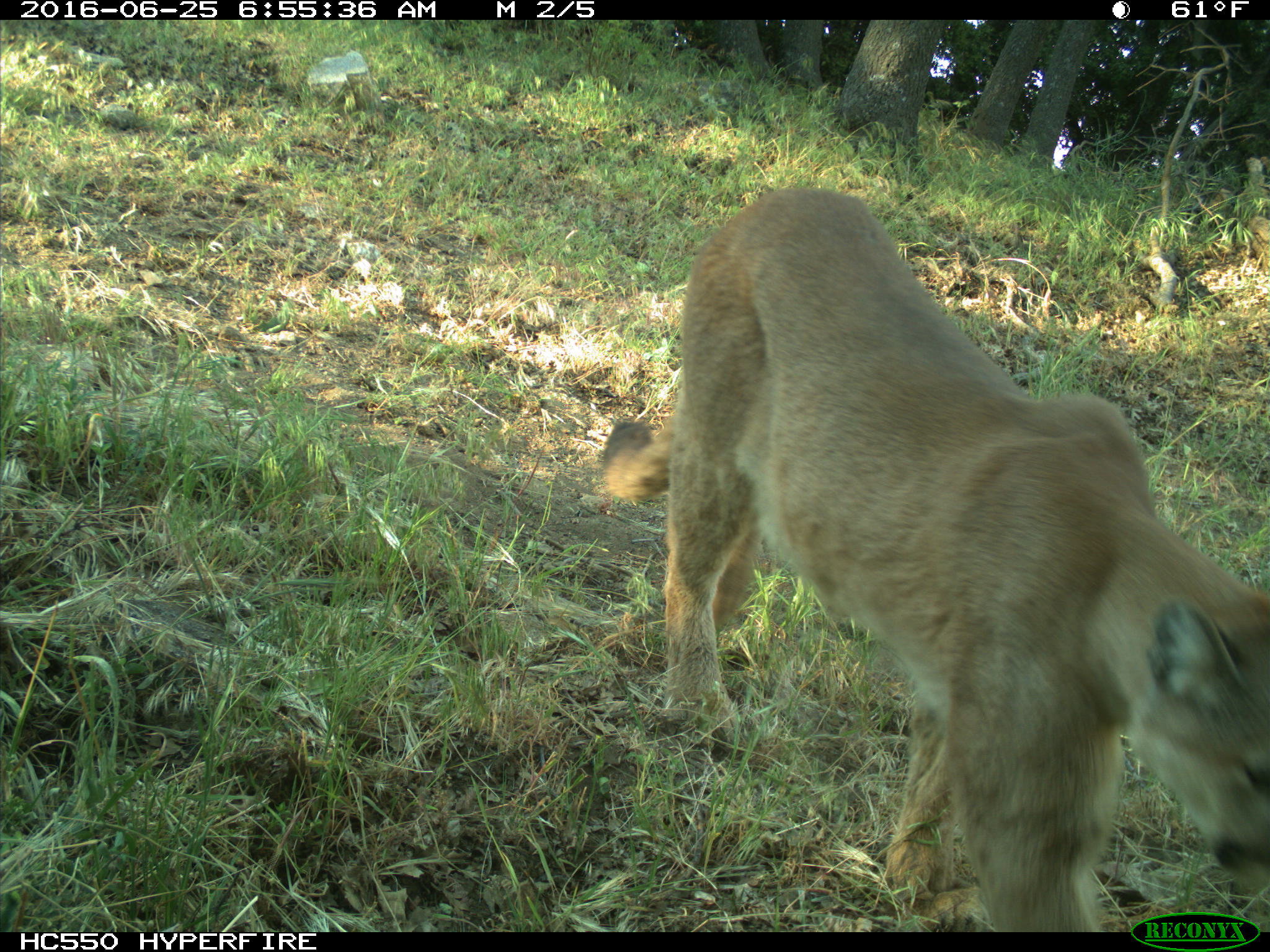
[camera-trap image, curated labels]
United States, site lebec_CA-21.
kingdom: Animalia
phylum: Chordata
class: Mammalia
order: Carnivora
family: Felidae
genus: Puma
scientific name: Puma concolor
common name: mountain lion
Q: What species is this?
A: Puma concolor (mountain lion).